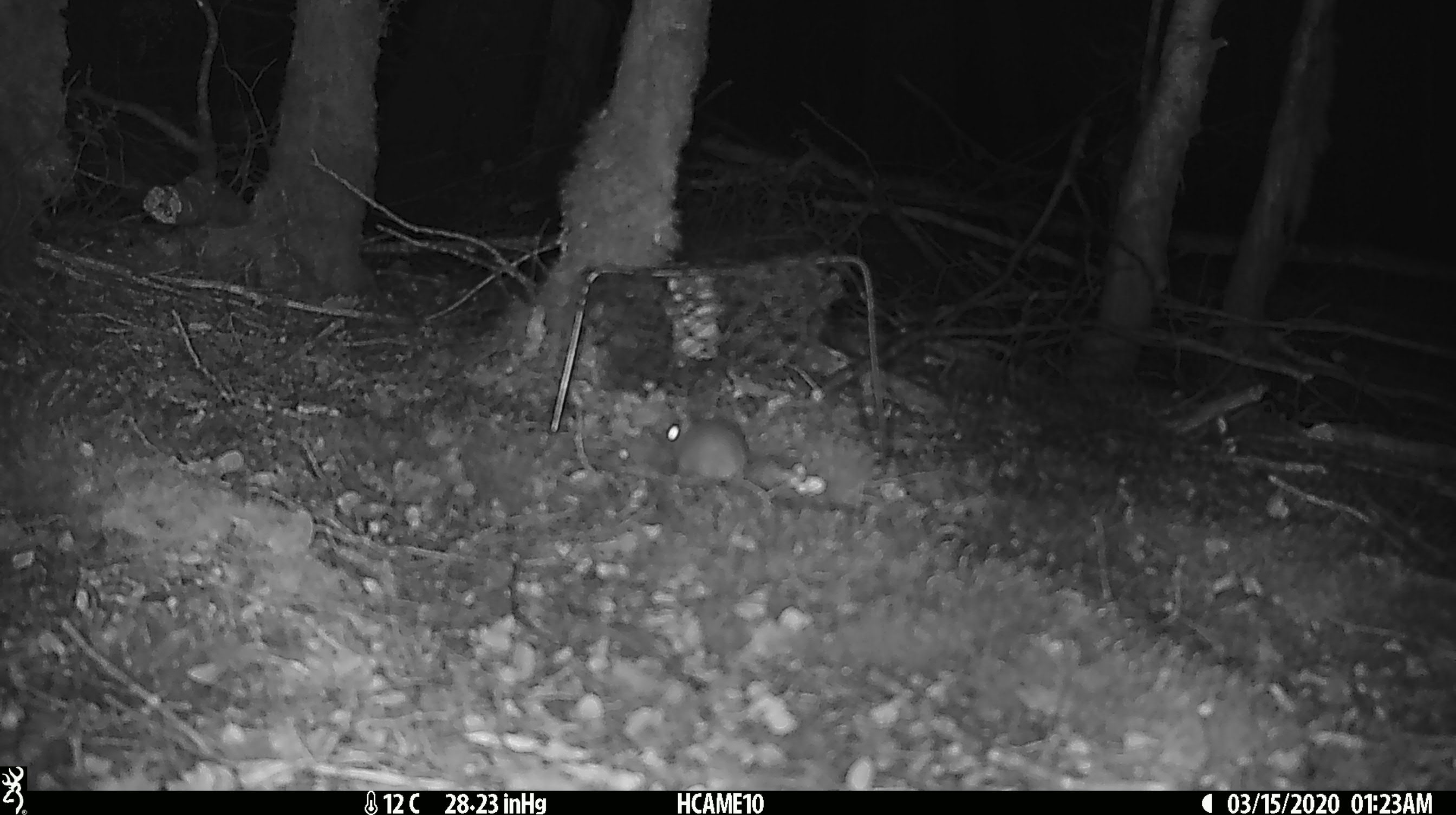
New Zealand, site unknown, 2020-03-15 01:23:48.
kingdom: Animalia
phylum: Chordata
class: Mammalia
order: Rodentia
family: Muridae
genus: Mus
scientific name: Mus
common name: mouse